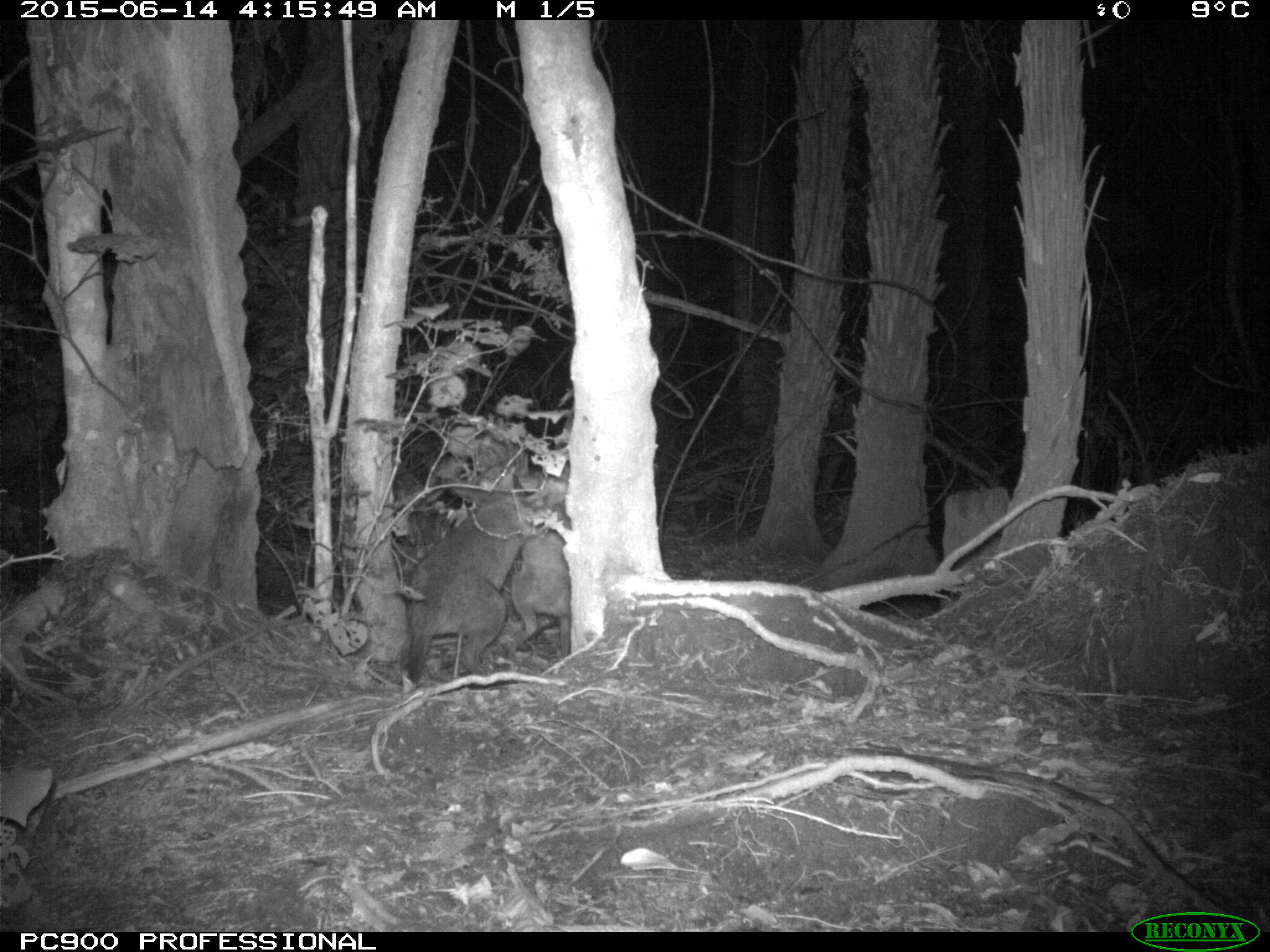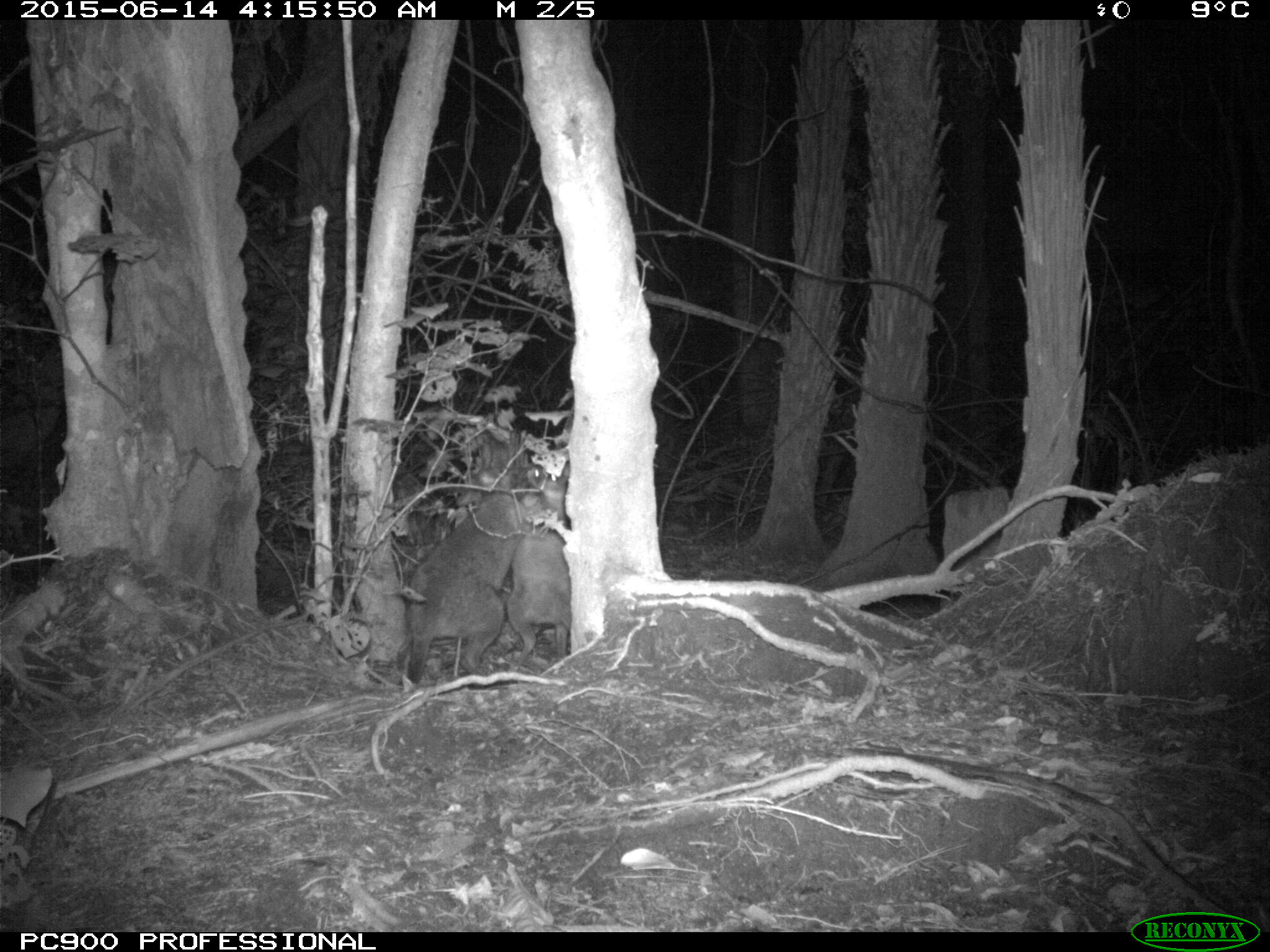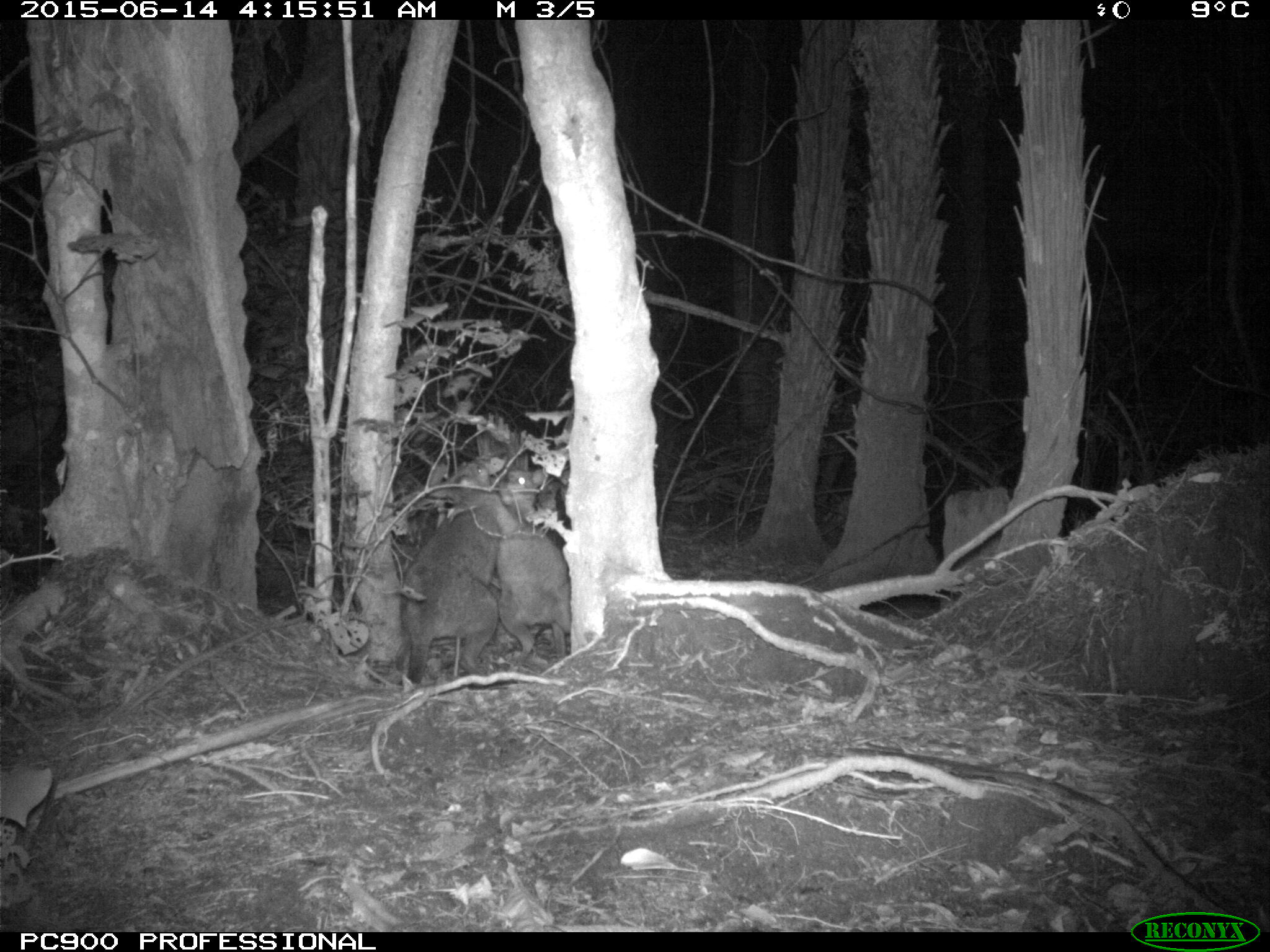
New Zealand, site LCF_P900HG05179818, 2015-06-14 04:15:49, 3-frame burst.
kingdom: Animalia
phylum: Chordata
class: Mammalia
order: Diprotodontia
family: Macropodidae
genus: Notamacropus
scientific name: Notamacropus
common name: wallaby